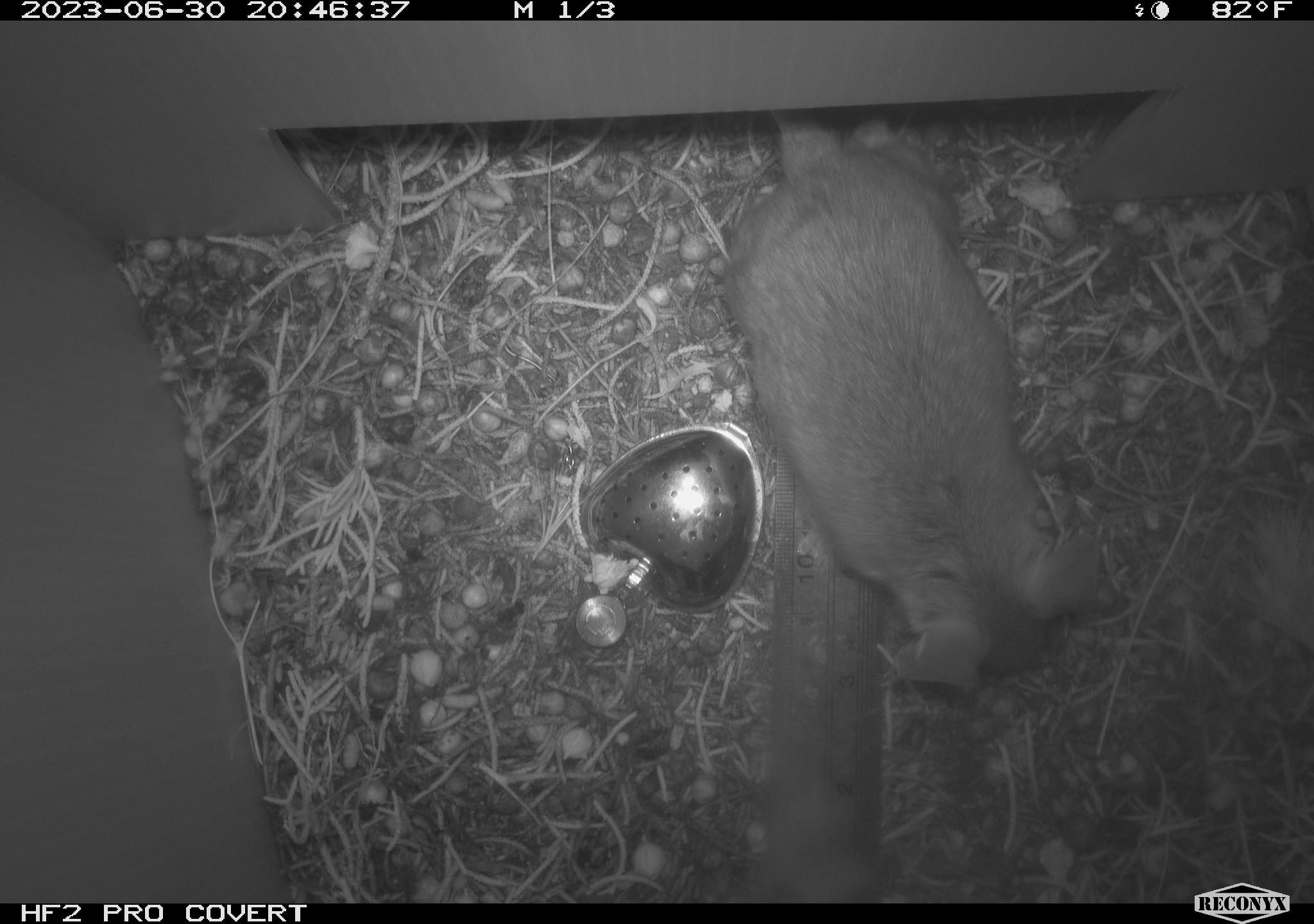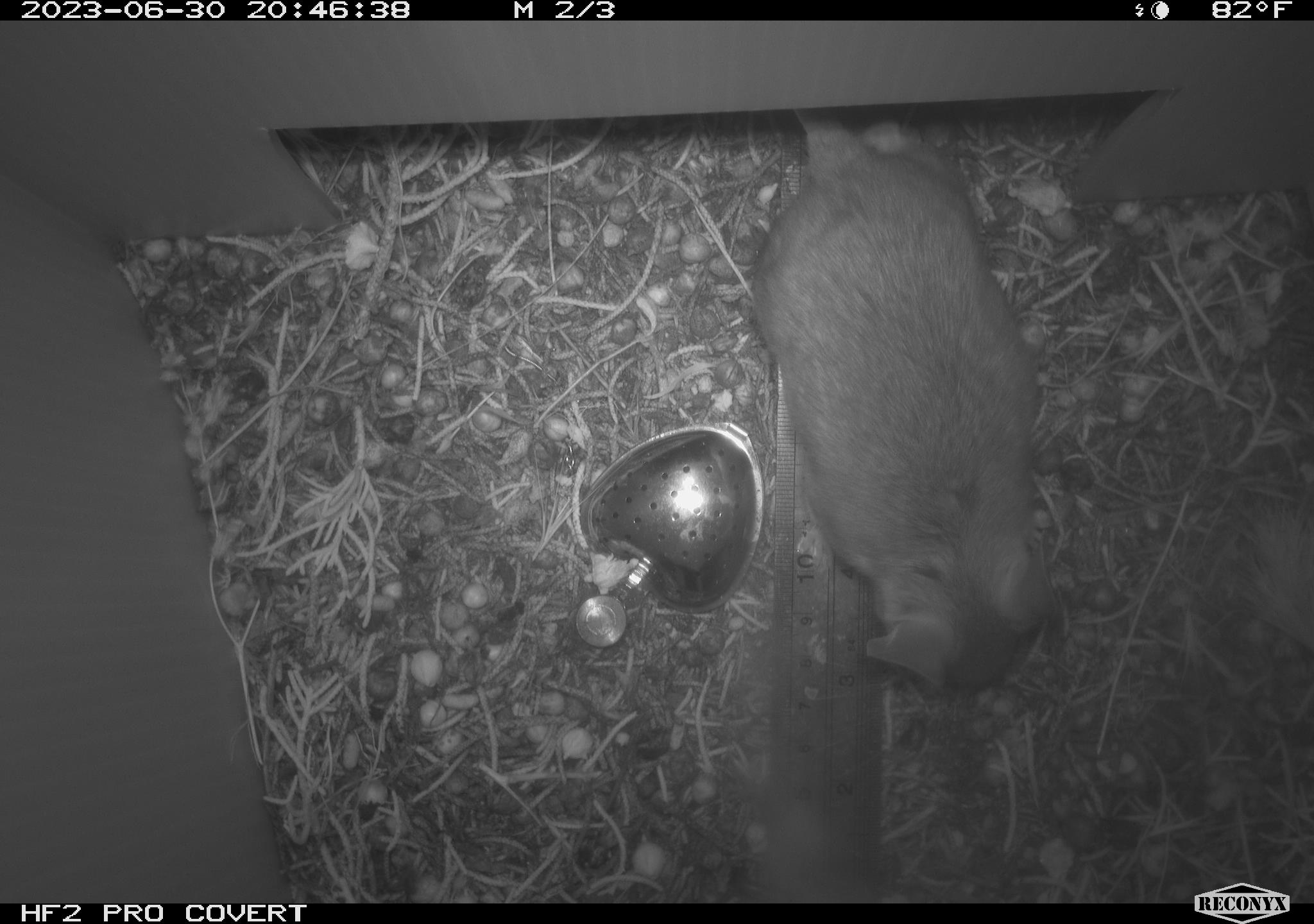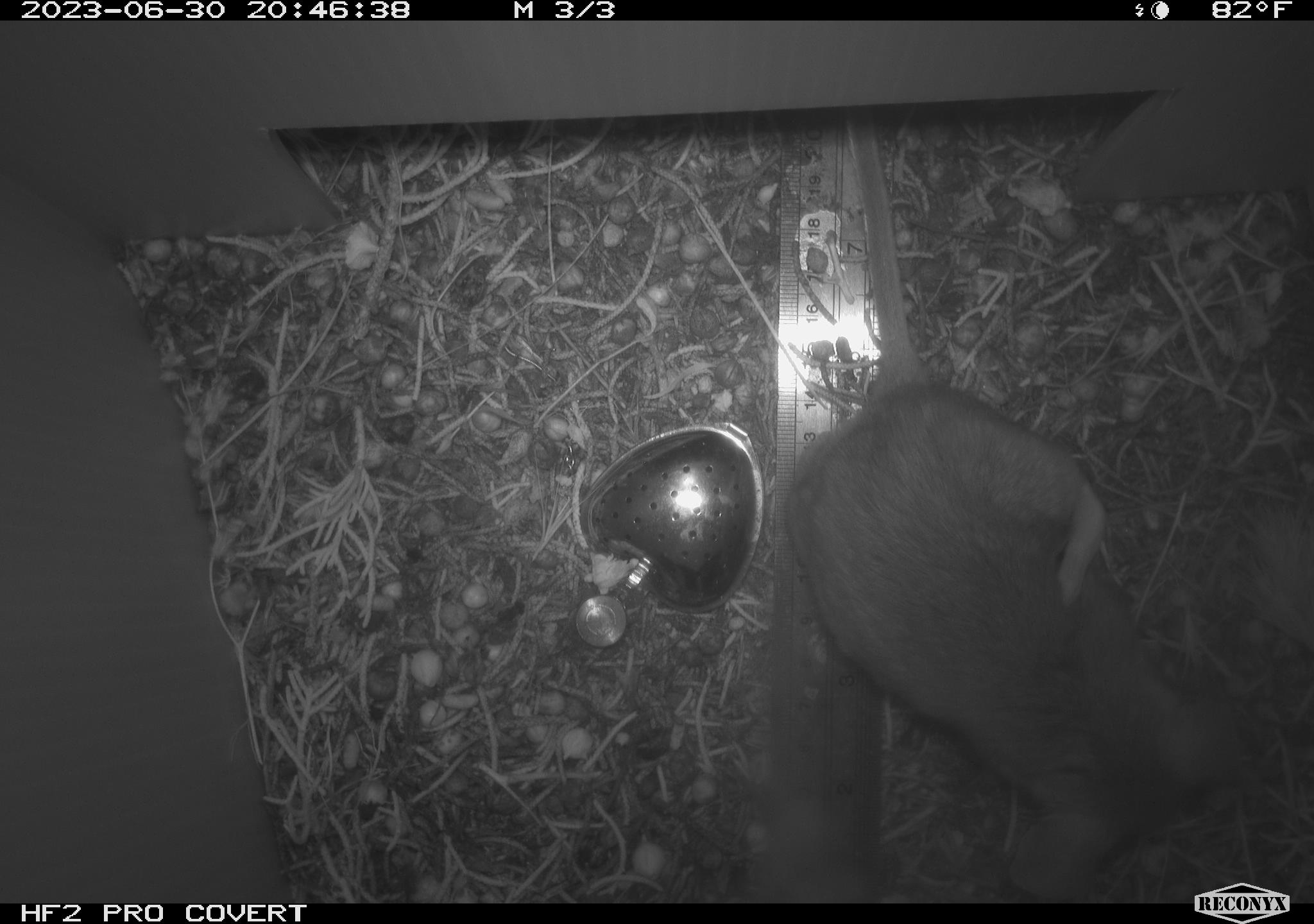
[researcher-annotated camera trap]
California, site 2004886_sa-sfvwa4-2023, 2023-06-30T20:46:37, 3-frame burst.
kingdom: Animalia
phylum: Chordata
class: Mammalia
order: Rodentia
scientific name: Rodentia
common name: mouse species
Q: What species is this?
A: Mouse species (Rodentia).